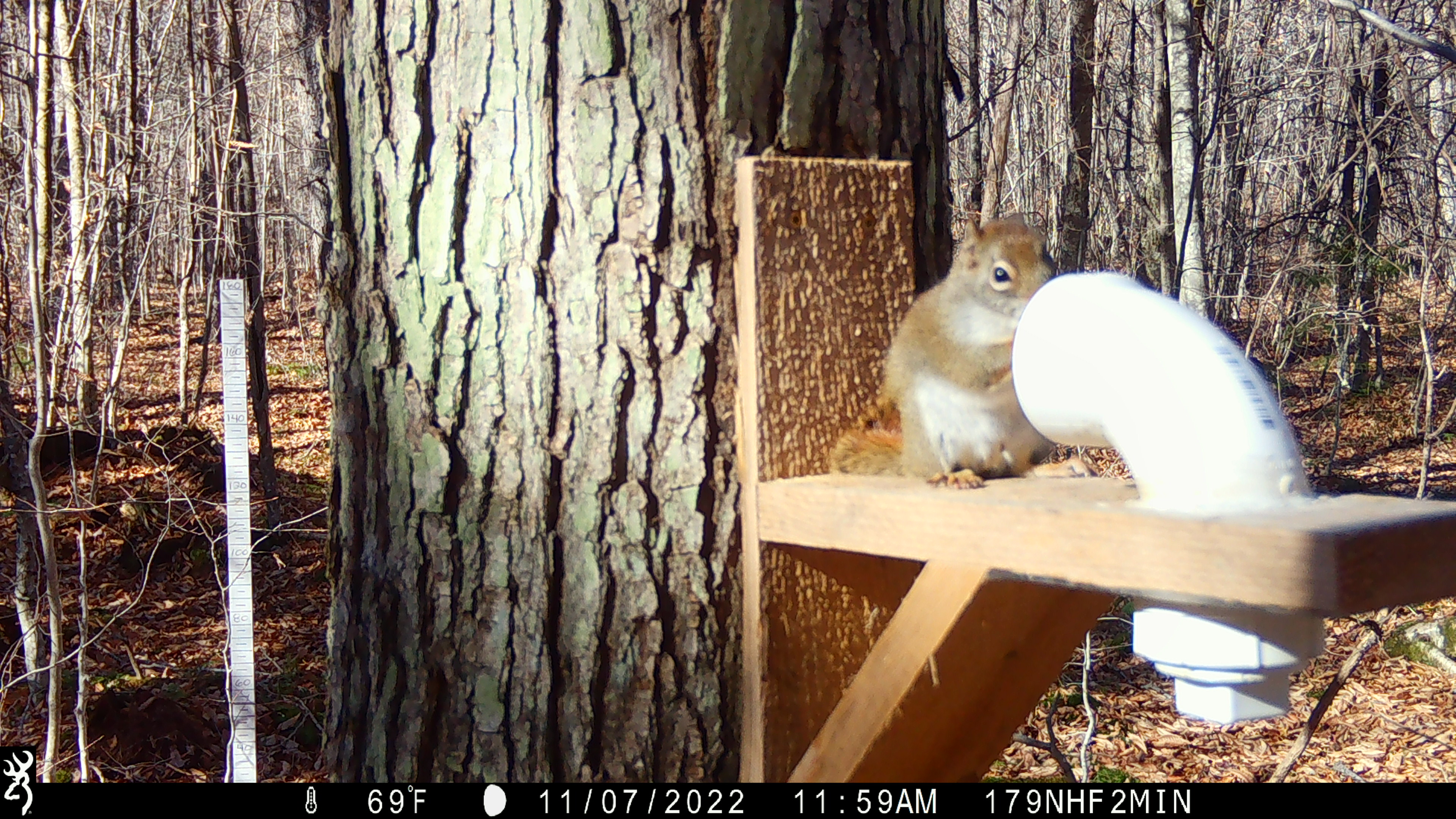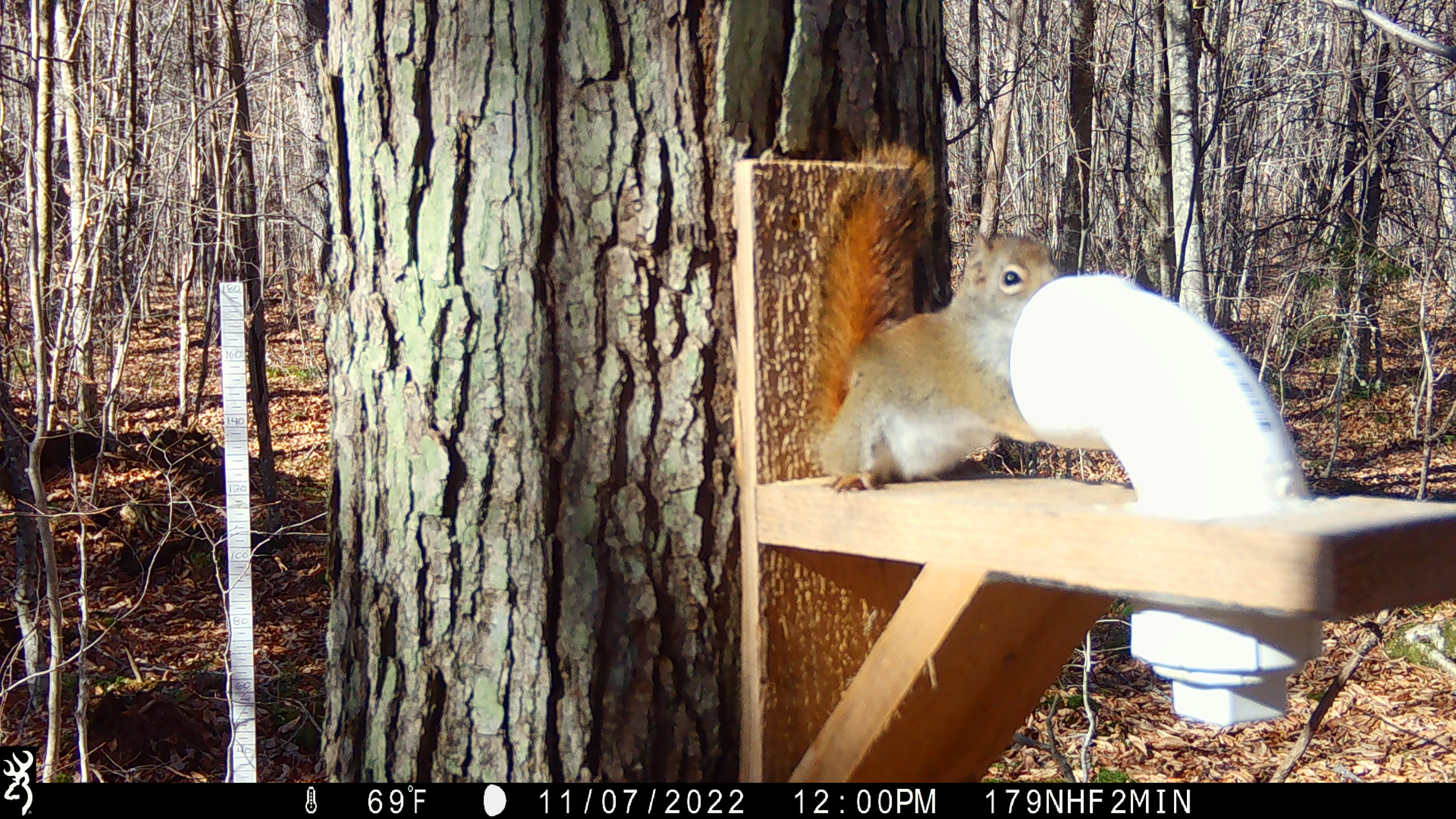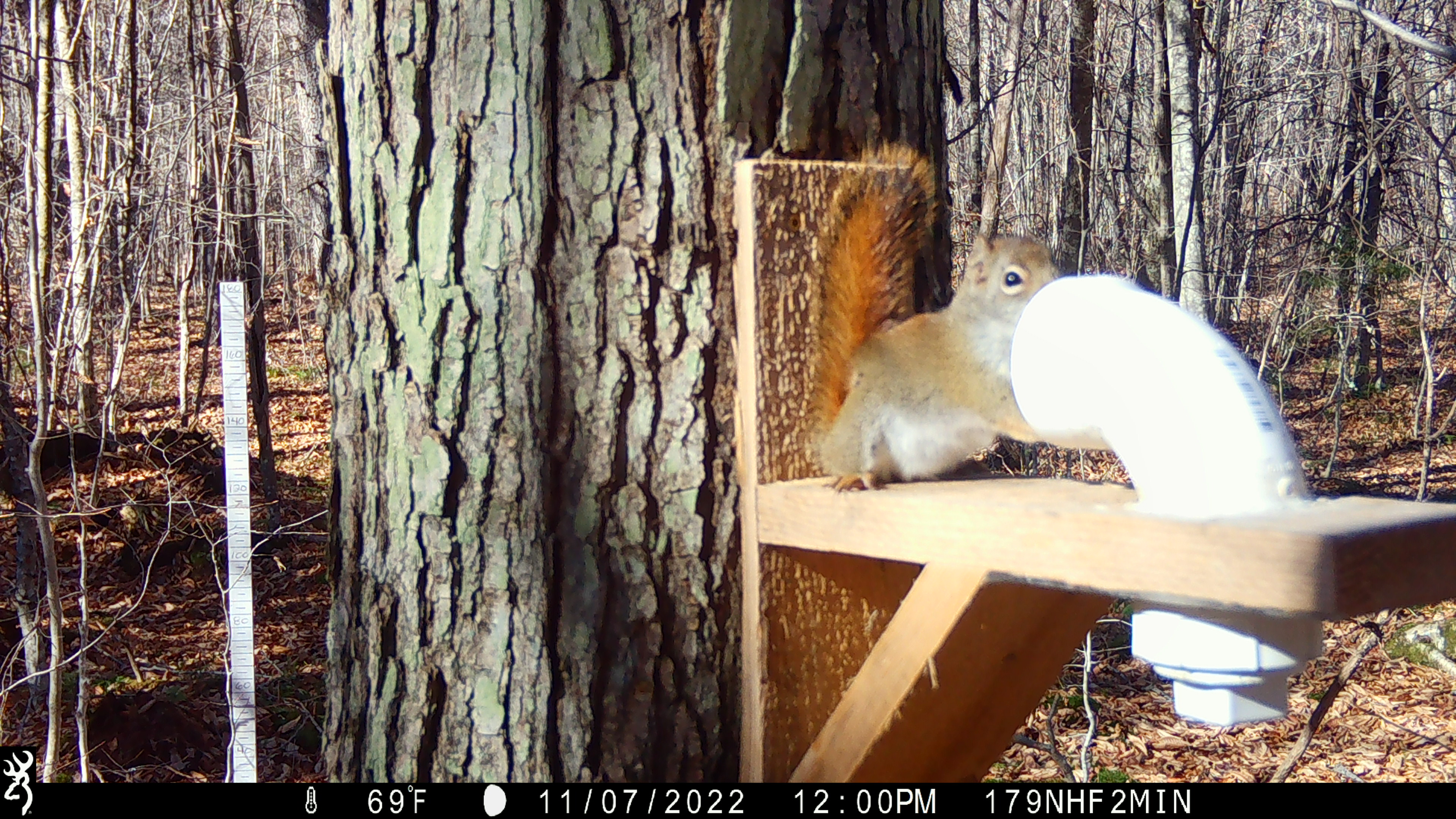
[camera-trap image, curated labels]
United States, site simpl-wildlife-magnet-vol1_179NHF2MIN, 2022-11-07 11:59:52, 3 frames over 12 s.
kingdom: Animalia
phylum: Chordata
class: Mammalia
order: Rodentia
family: Sciuridae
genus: Tamiasciurus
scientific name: Tamiasciurus hudsonicus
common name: red squirrel